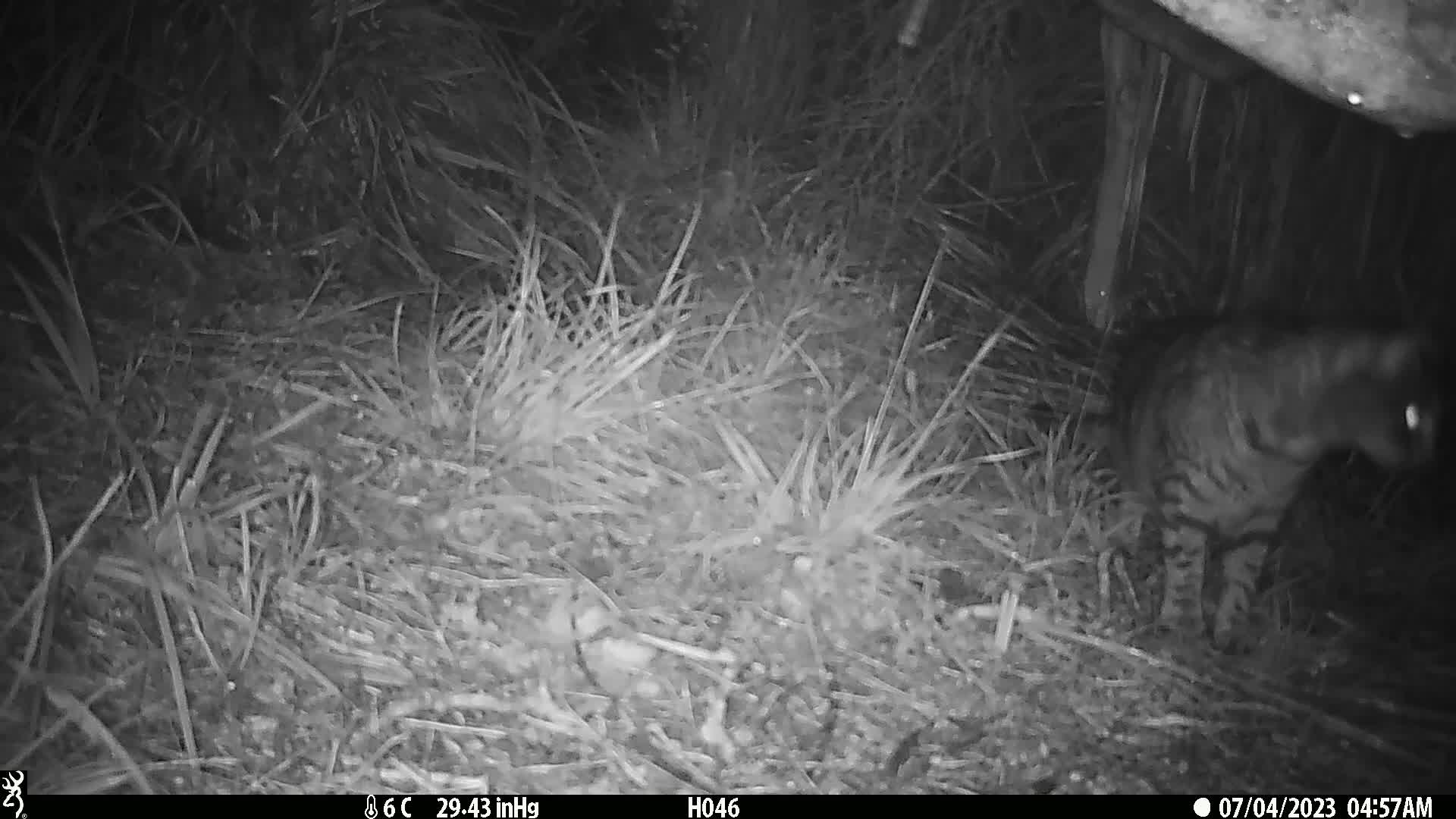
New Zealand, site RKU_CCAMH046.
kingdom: Animalia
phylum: Chordata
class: Mammalia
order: Carnivora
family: Felidae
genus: Felis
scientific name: Felis catus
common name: domestic cat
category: cat